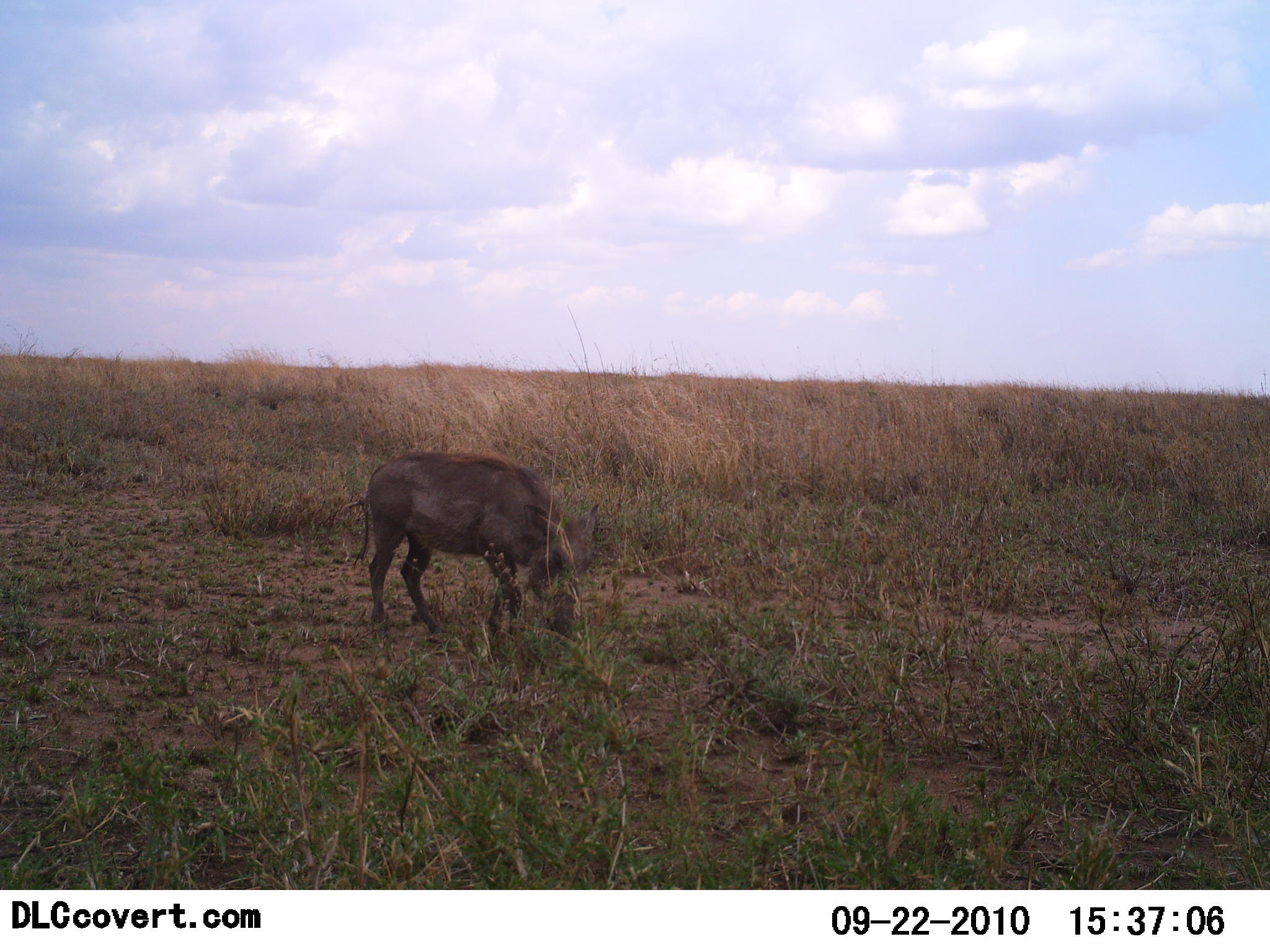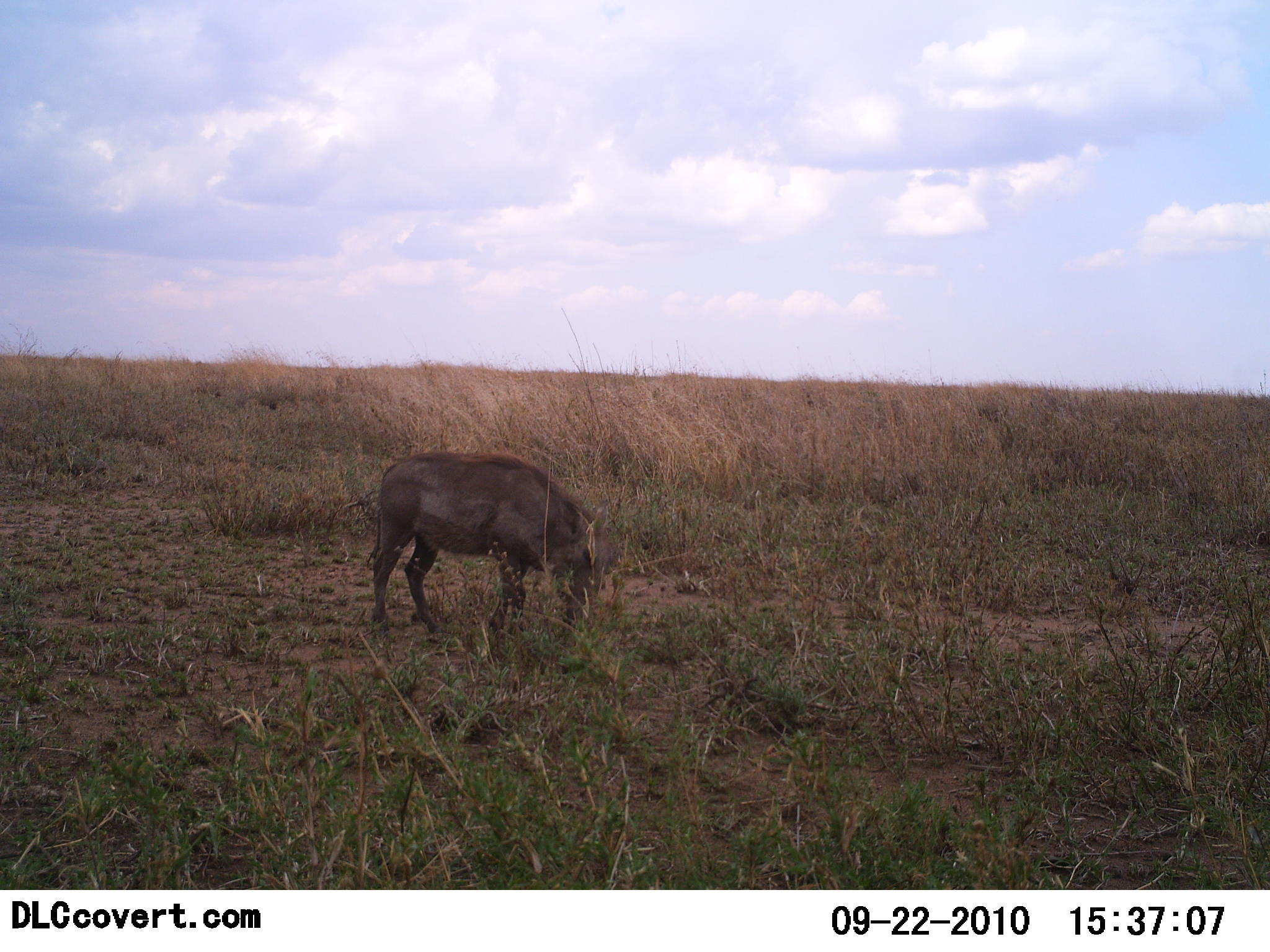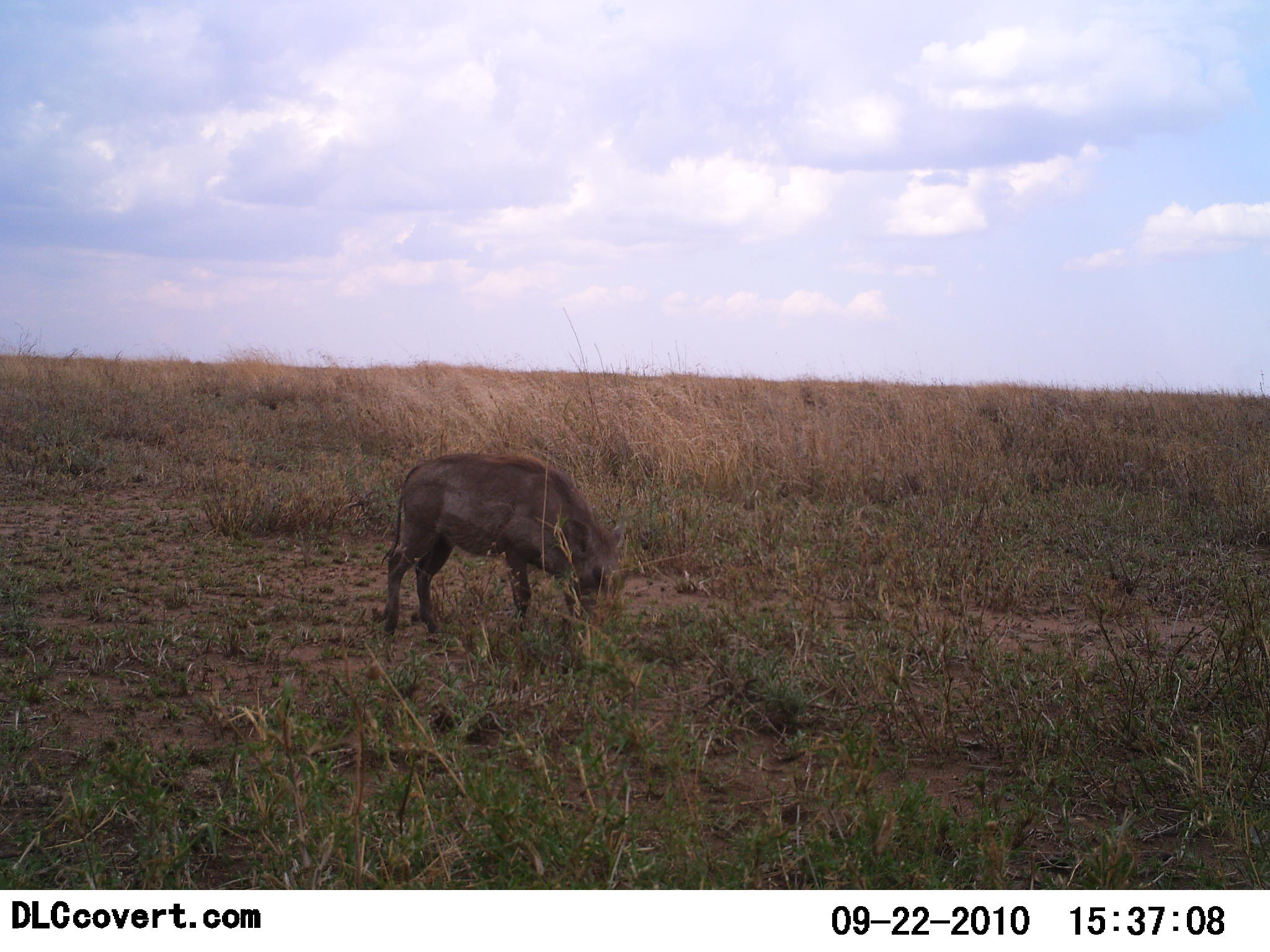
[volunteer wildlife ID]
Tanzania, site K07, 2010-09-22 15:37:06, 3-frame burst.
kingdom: Animalia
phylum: Chordata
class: Mammalia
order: Artiodactyla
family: Suidae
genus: Phacochoerus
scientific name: Phacochoerus africanus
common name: warthog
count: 1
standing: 38%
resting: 0%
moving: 8%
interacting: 0%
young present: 0%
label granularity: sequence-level